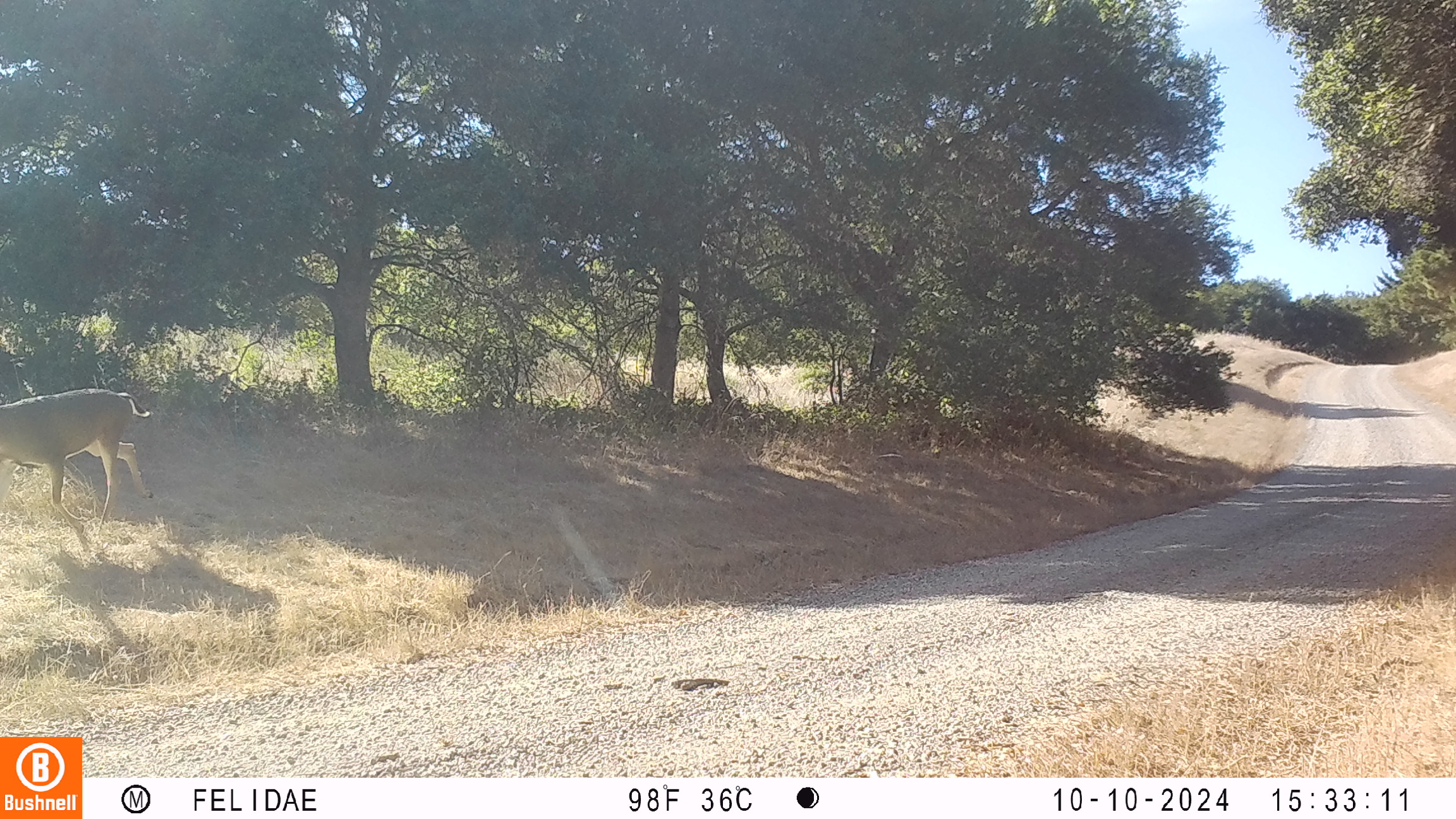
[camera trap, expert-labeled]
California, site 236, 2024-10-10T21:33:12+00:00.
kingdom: Animalia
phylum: Chordata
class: Mammalia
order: Artiodactyla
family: Cervidae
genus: Odocoileus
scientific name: Odocoileus hemionus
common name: mule deer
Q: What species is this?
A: Mule deer (Odocoileus hemionus).